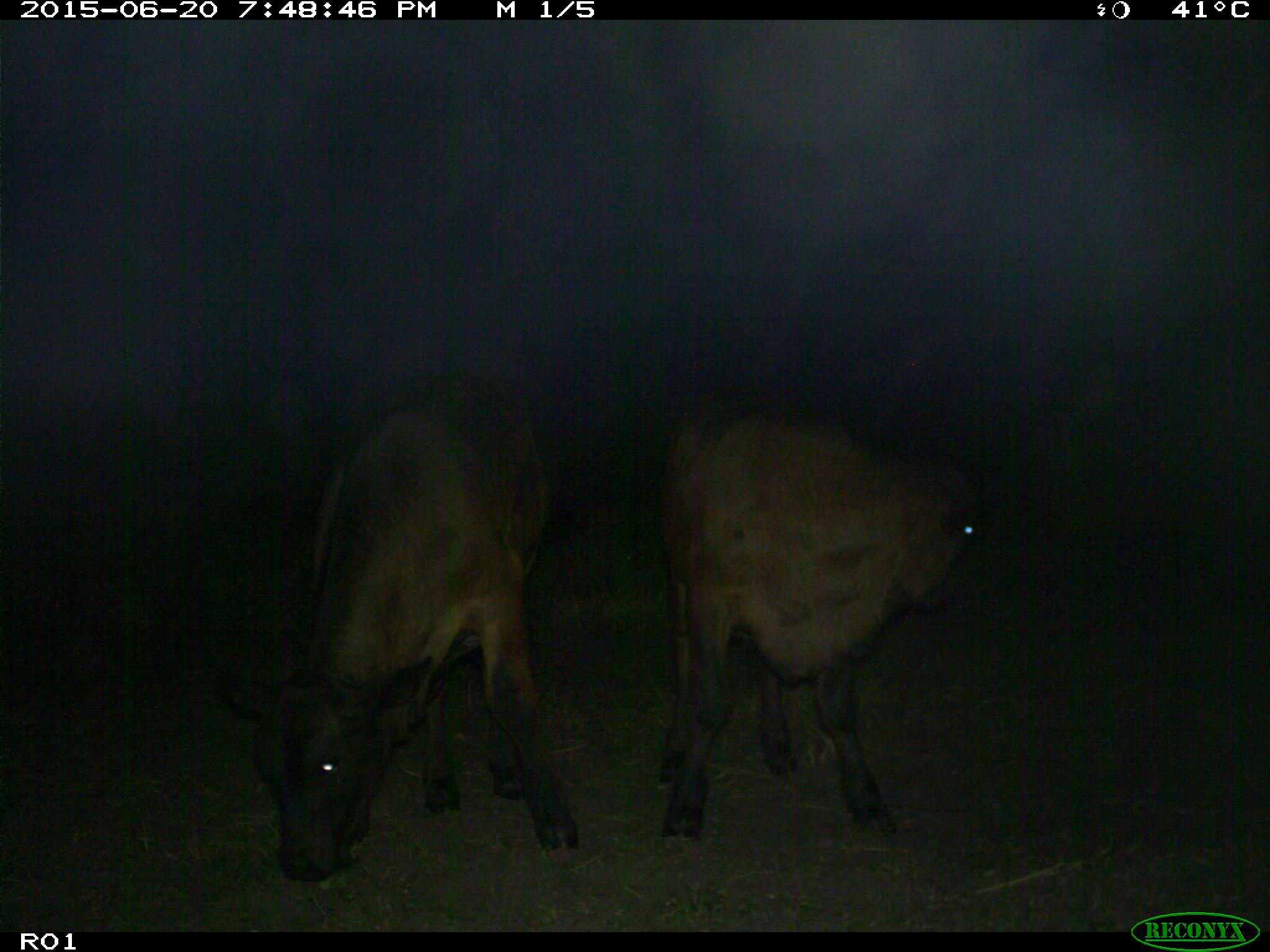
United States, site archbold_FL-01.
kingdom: Animalia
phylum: Chordata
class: Mammalia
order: Artiodactyla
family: Bovidae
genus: Bos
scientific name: Bos taurus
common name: domestic cow